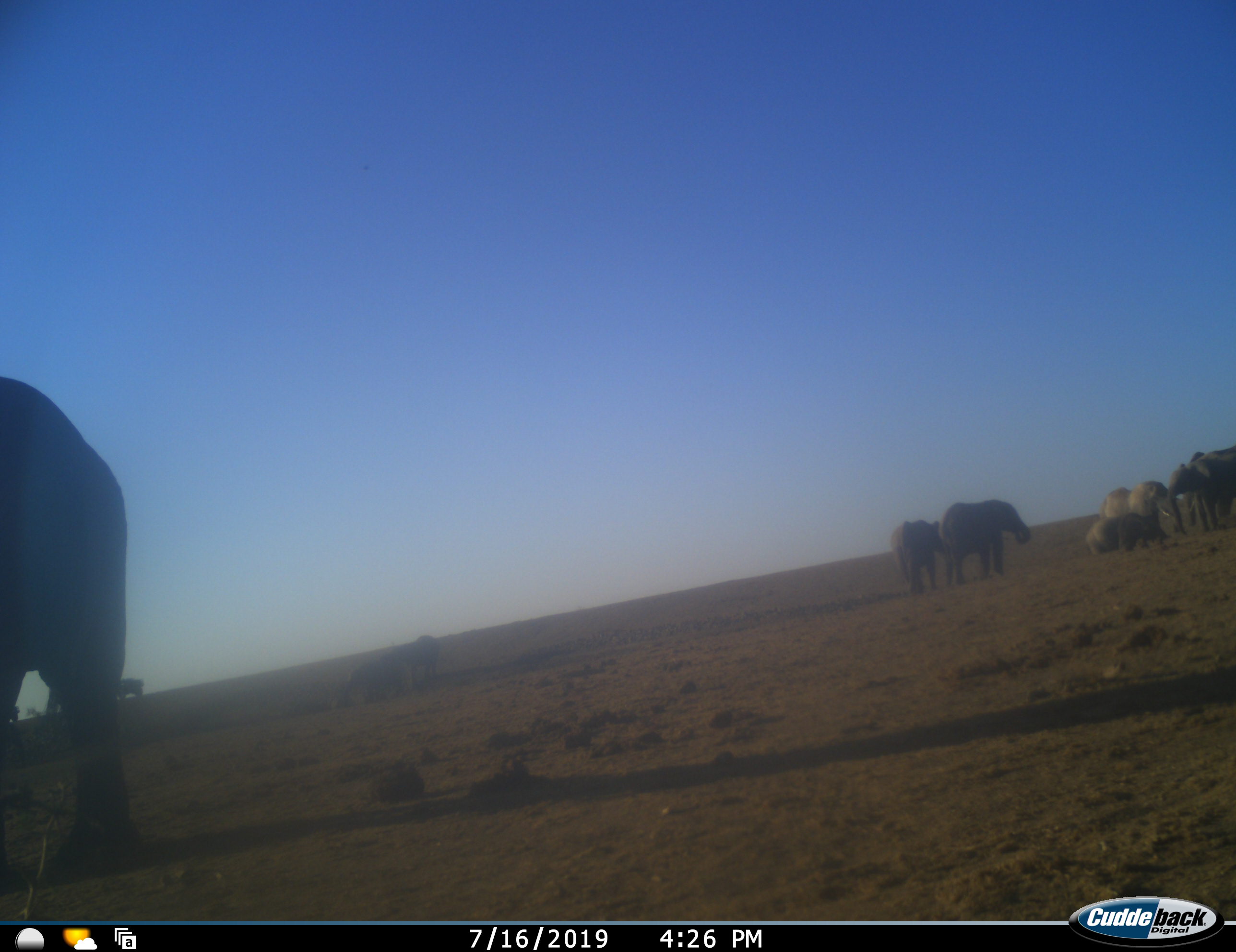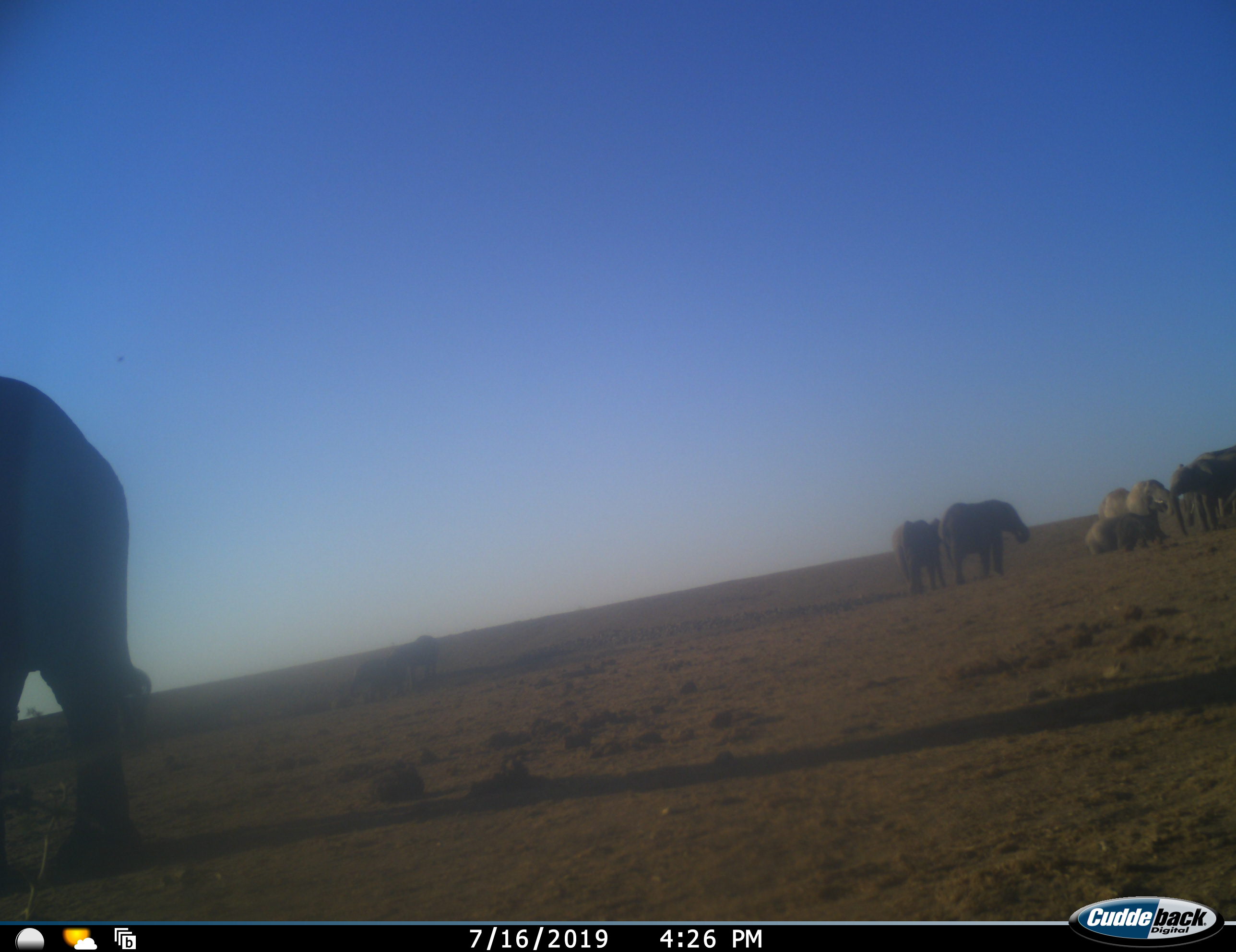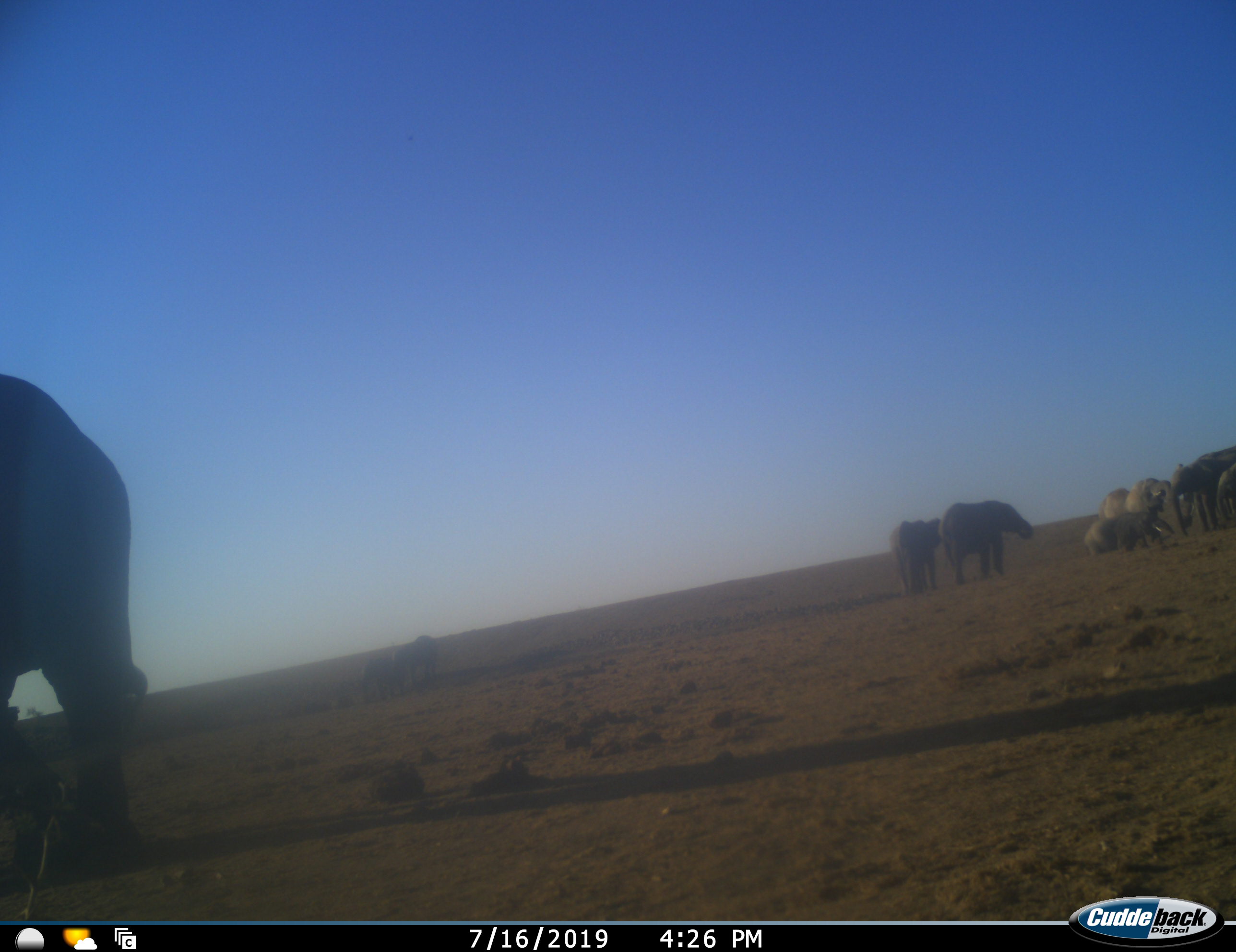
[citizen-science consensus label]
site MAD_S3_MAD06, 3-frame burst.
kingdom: Animalia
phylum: Chordata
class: Mammalia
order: Proboscidea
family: Elephantidae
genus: Loxodonta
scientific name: Loxodonta africana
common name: african bush elephant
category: elephant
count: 9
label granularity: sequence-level